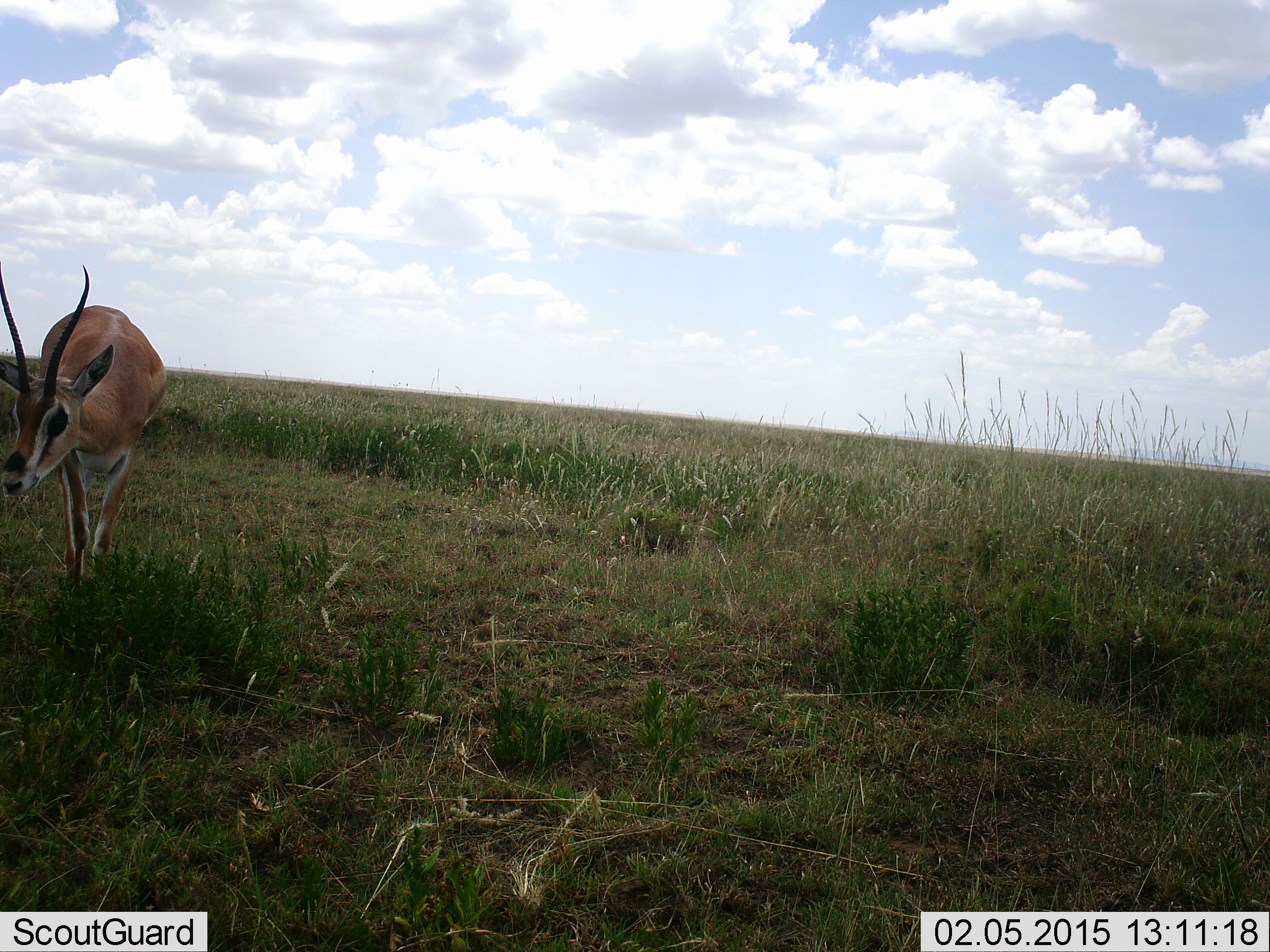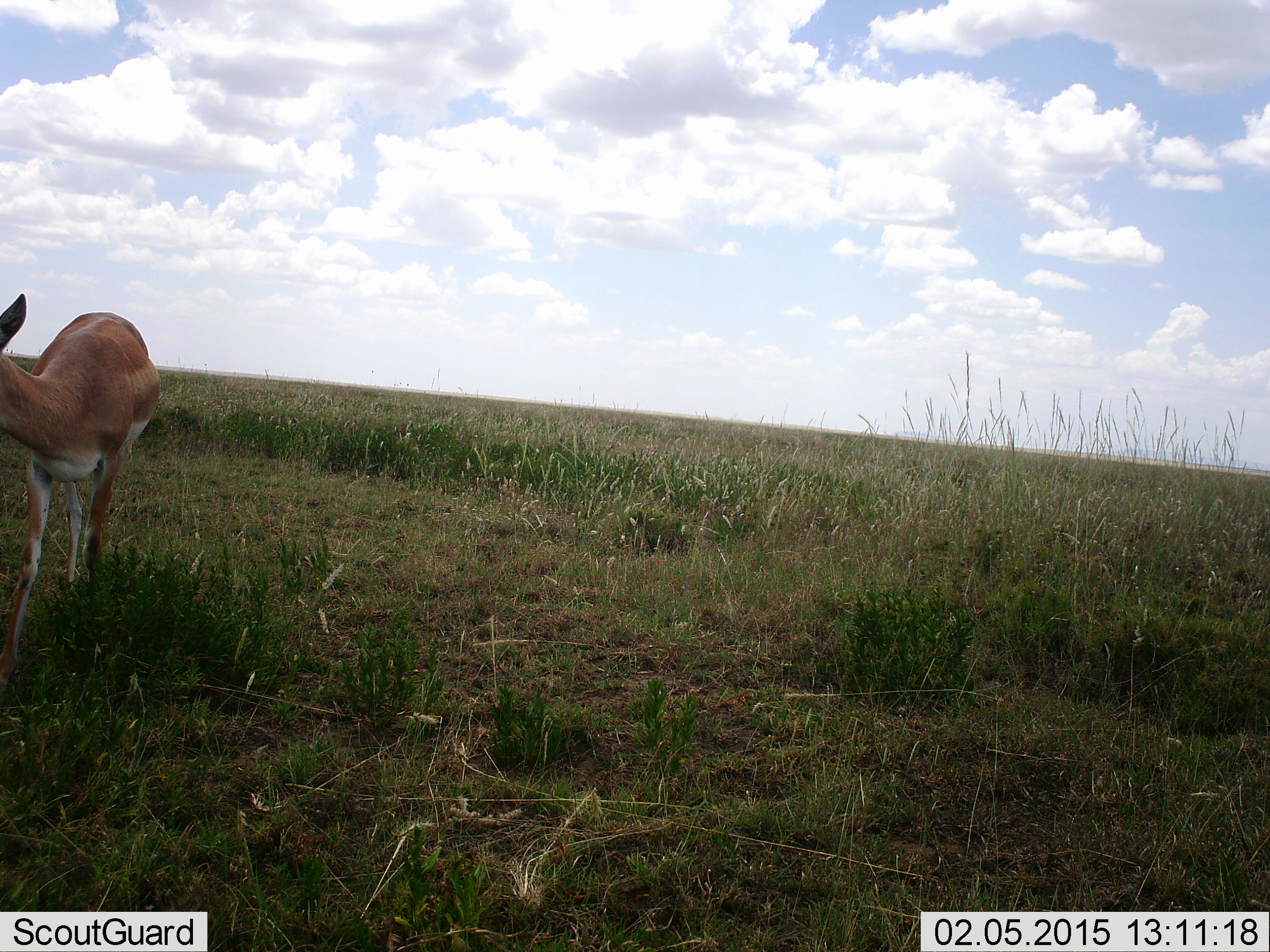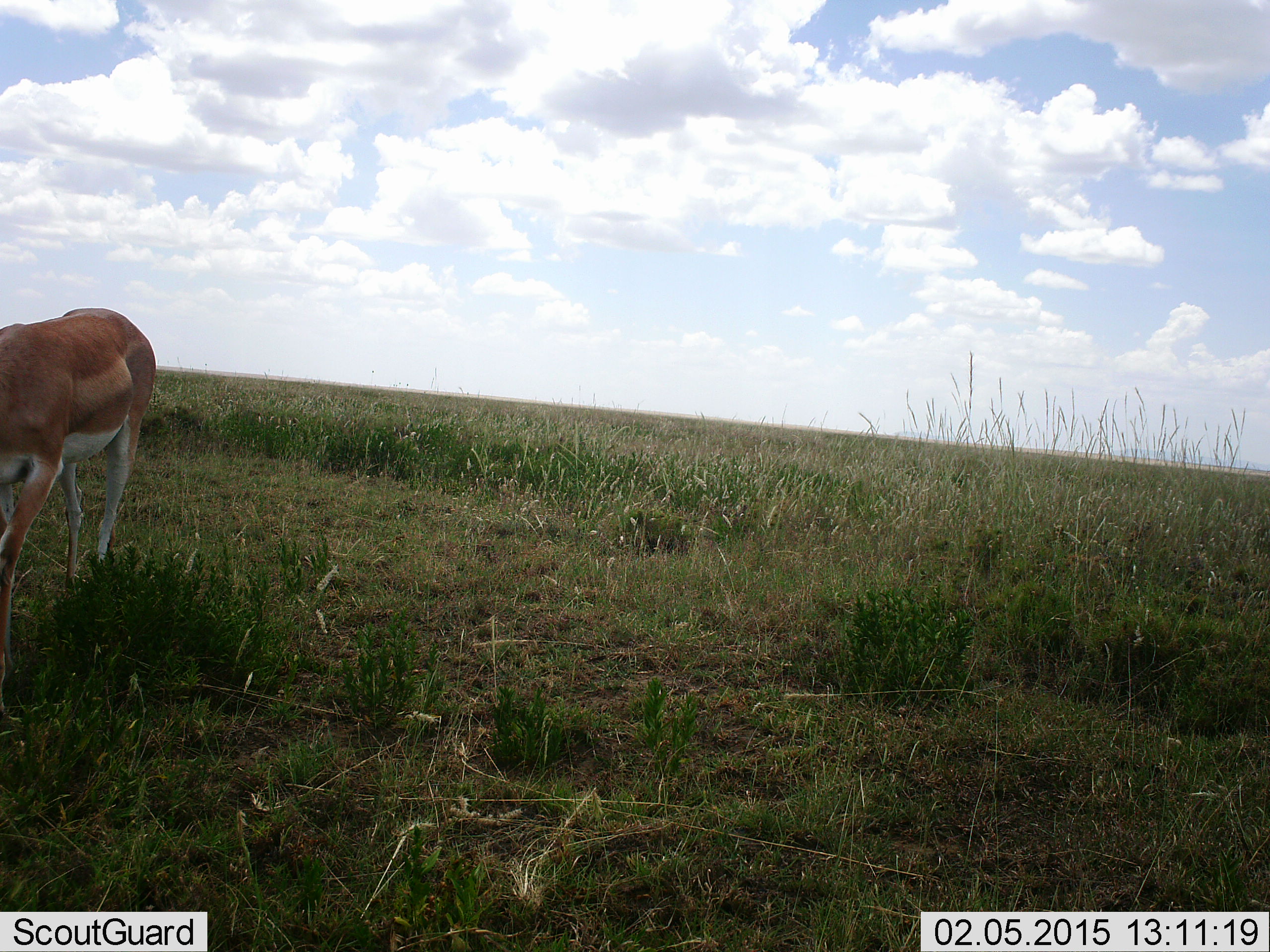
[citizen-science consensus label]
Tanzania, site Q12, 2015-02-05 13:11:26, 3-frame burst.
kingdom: Animalia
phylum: Chordata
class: Mammalia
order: Artiodactyla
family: Bovidae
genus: Nanger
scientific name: Nanger granti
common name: grant's gazelle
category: gazellegrants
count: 1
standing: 30%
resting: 0%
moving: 70%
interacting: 0%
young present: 0%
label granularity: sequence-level